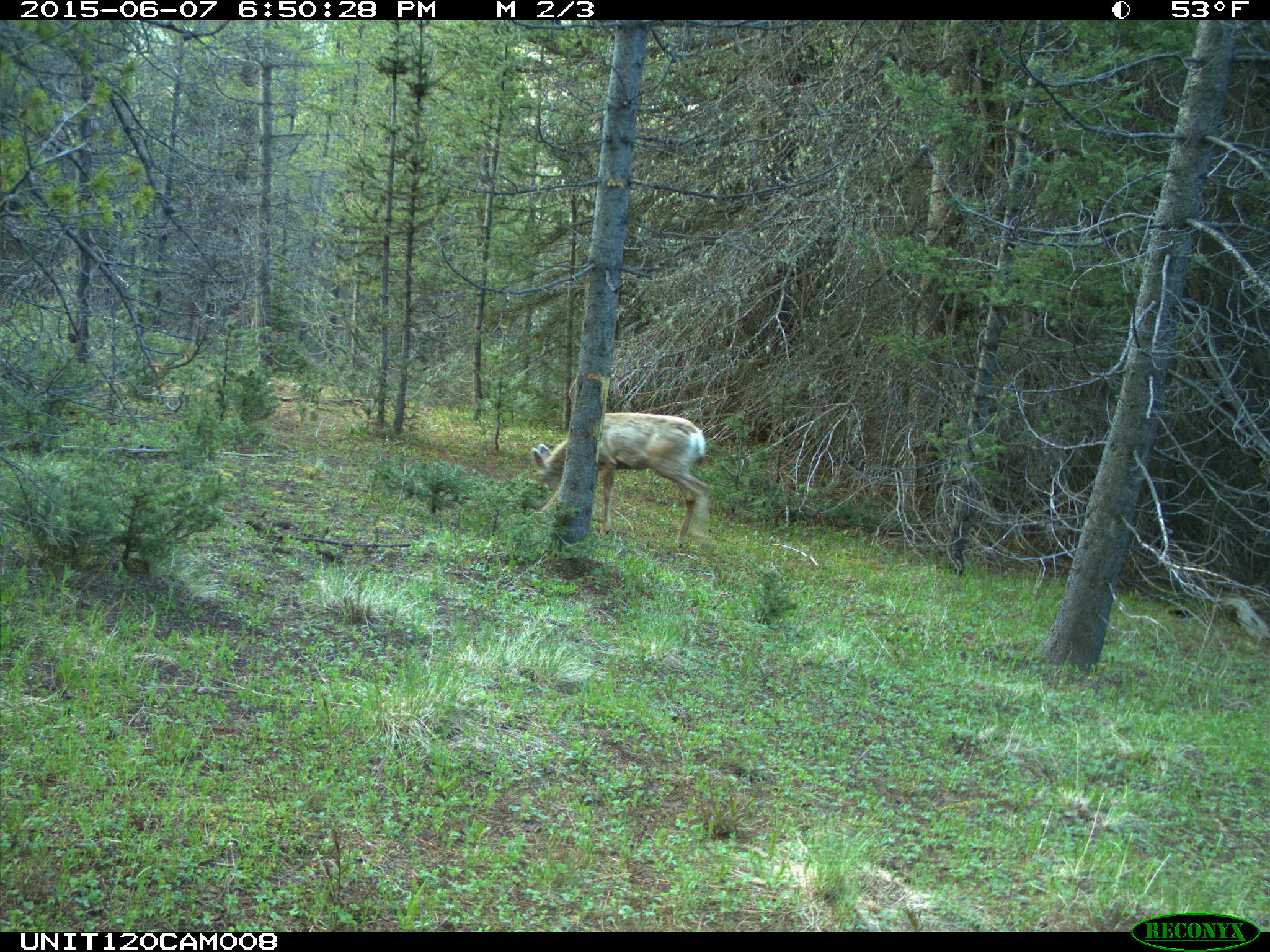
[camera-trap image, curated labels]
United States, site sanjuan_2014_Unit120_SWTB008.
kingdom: Animalia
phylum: Chordata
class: Mammalia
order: Artiodactyla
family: Cervidae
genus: Odocoileus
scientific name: Odocoileus hemionus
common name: mule deer